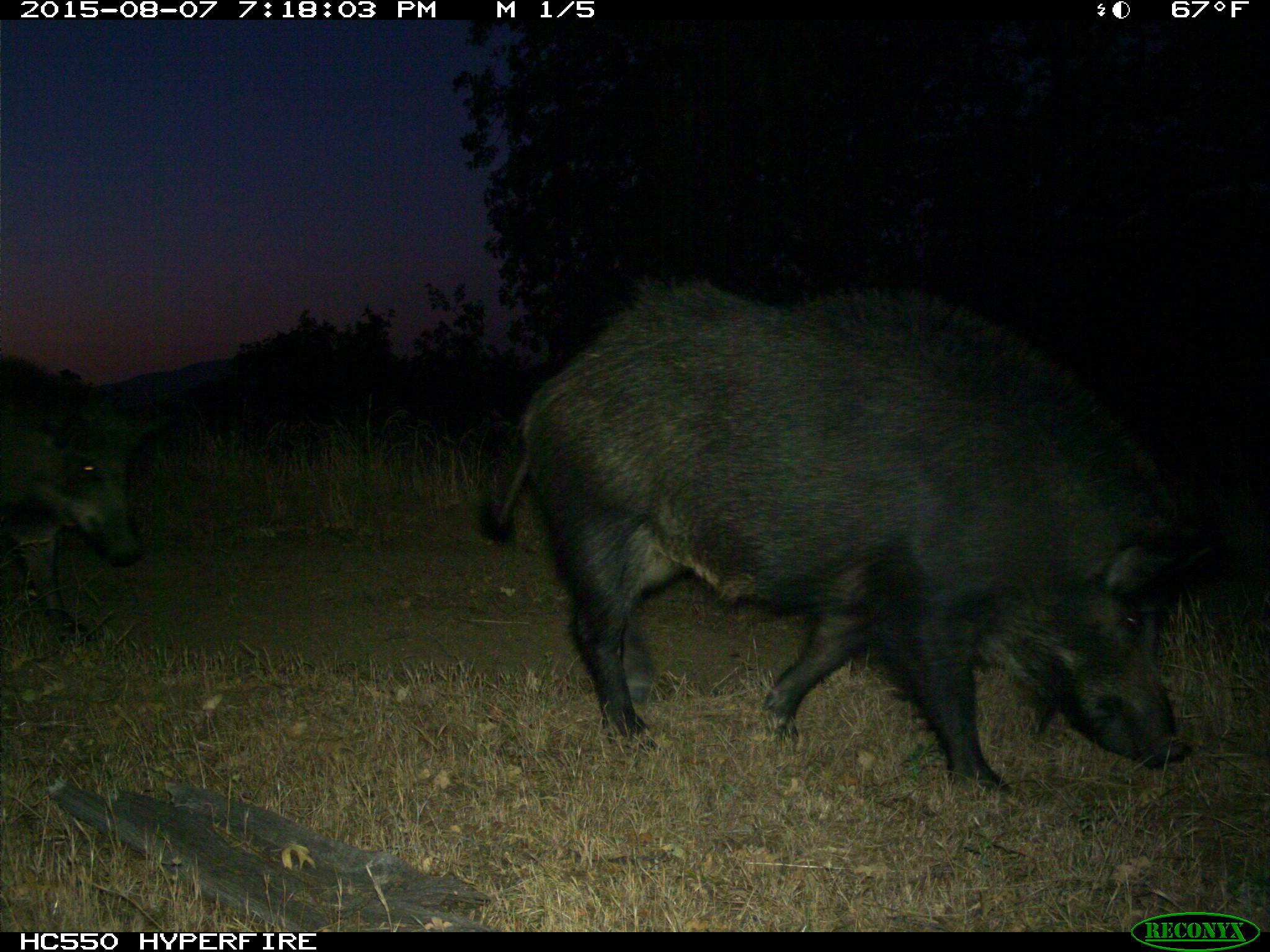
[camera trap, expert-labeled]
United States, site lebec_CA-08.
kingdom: Animalia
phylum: Chordata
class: Mammalia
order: Artiodactyla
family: Suidae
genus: Sus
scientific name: Sus scrofa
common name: wild boar